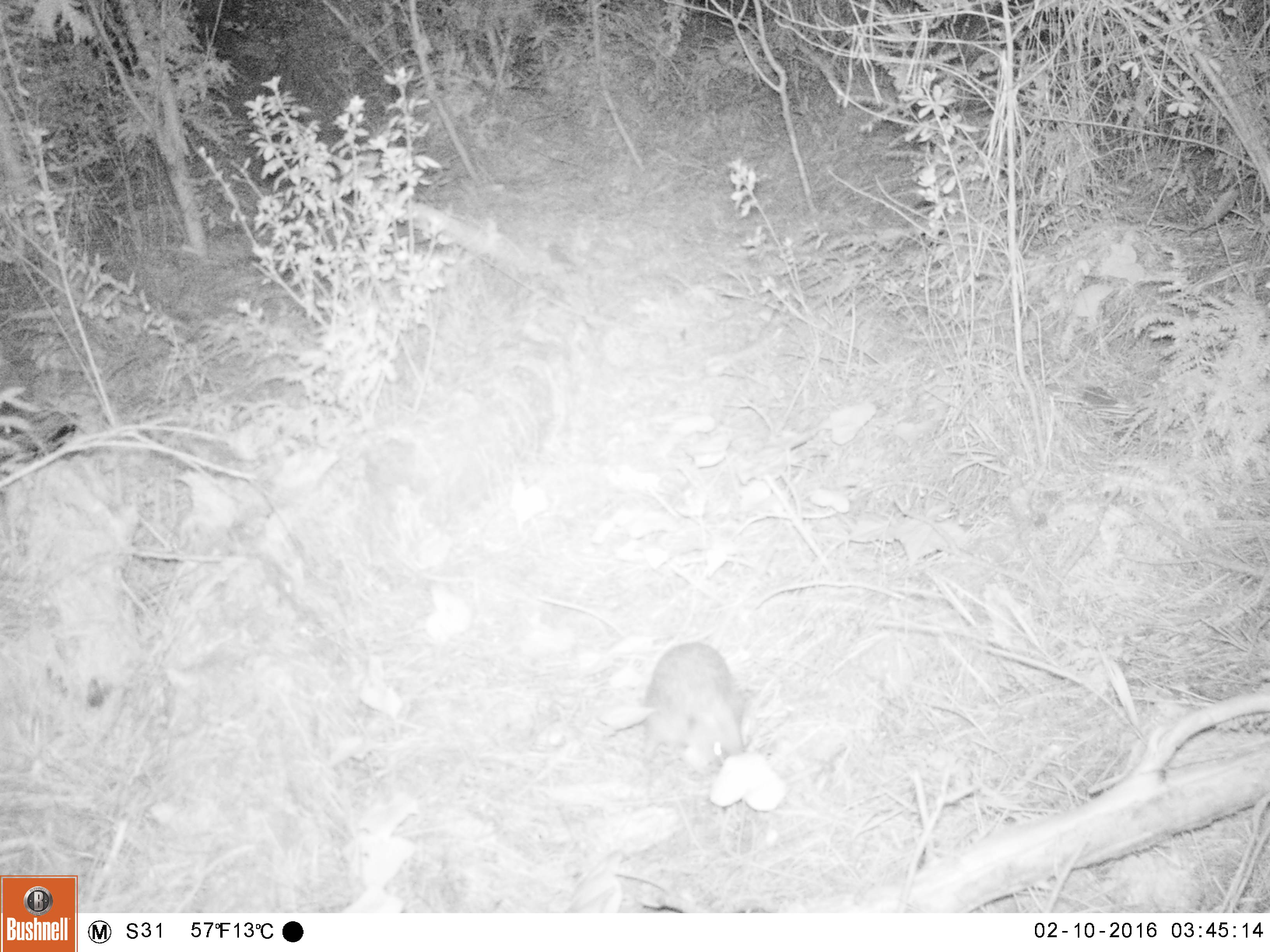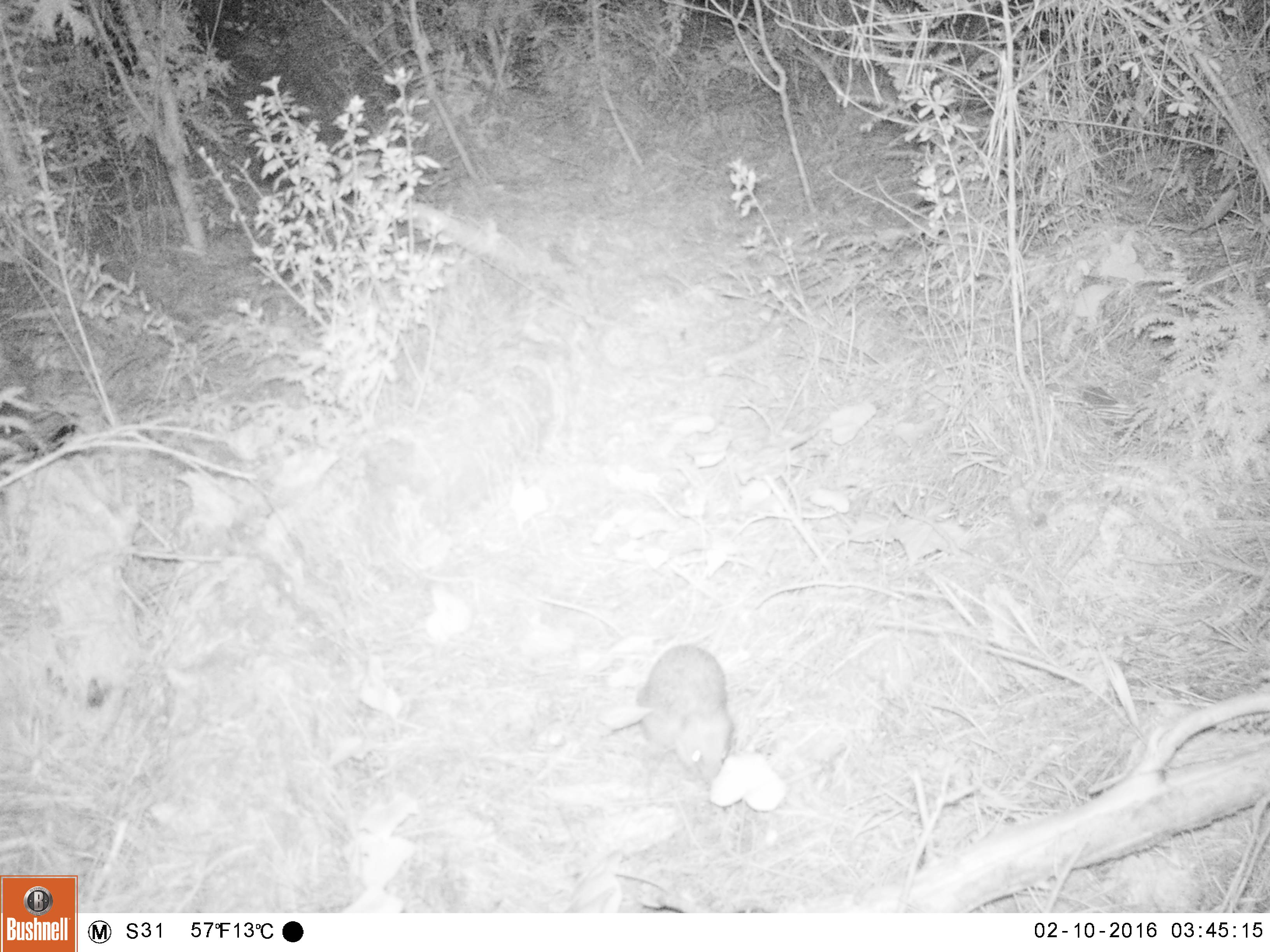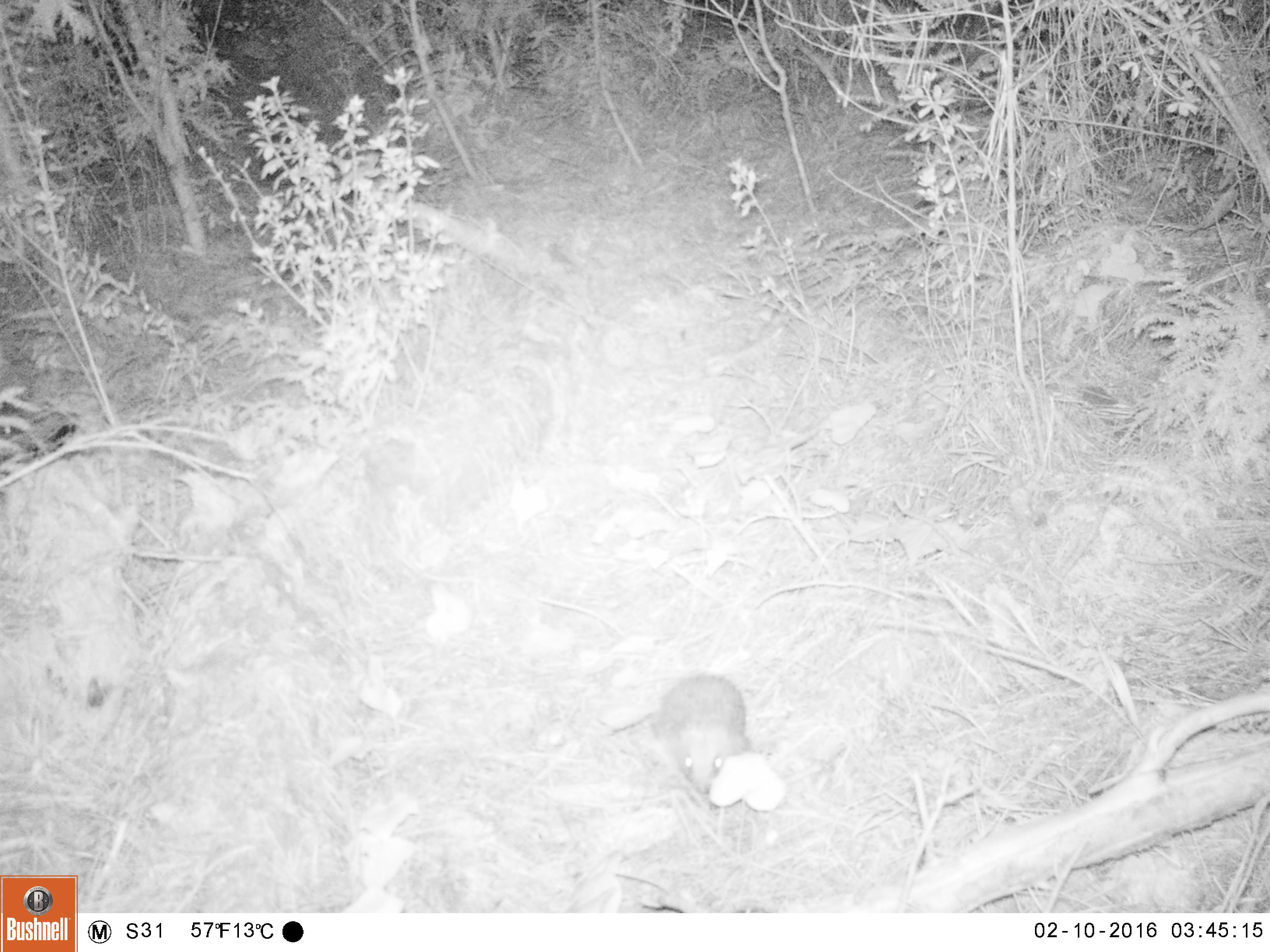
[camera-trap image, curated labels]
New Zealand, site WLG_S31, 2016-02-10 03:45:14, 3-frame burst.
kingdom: Animalia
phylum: Chordata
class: Mammalia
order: Eulipotyphla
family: Erinaceidae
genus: Erinaceus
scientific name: Erinaceus europaeus europaeus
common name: european hedgehog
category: hedgehog